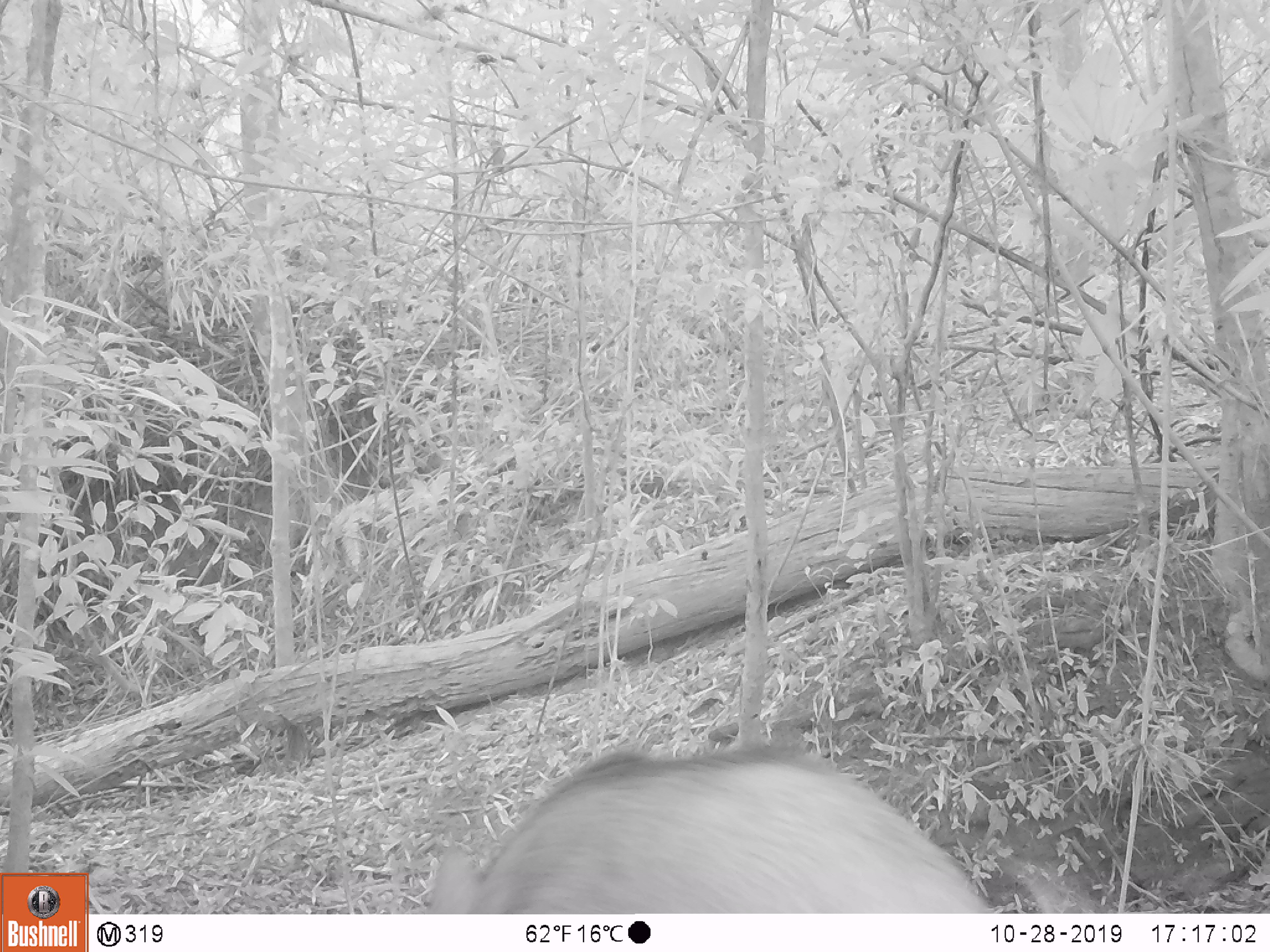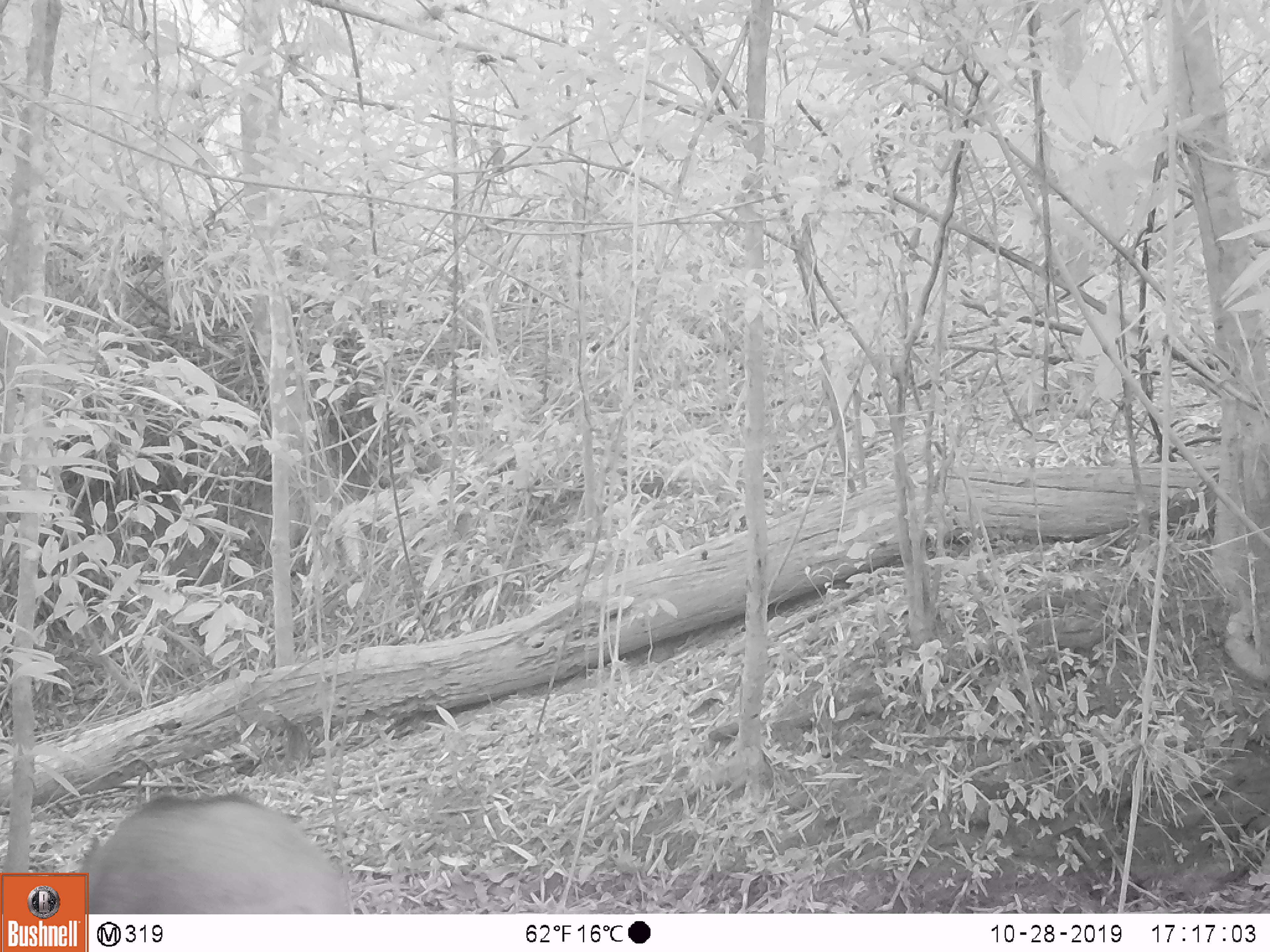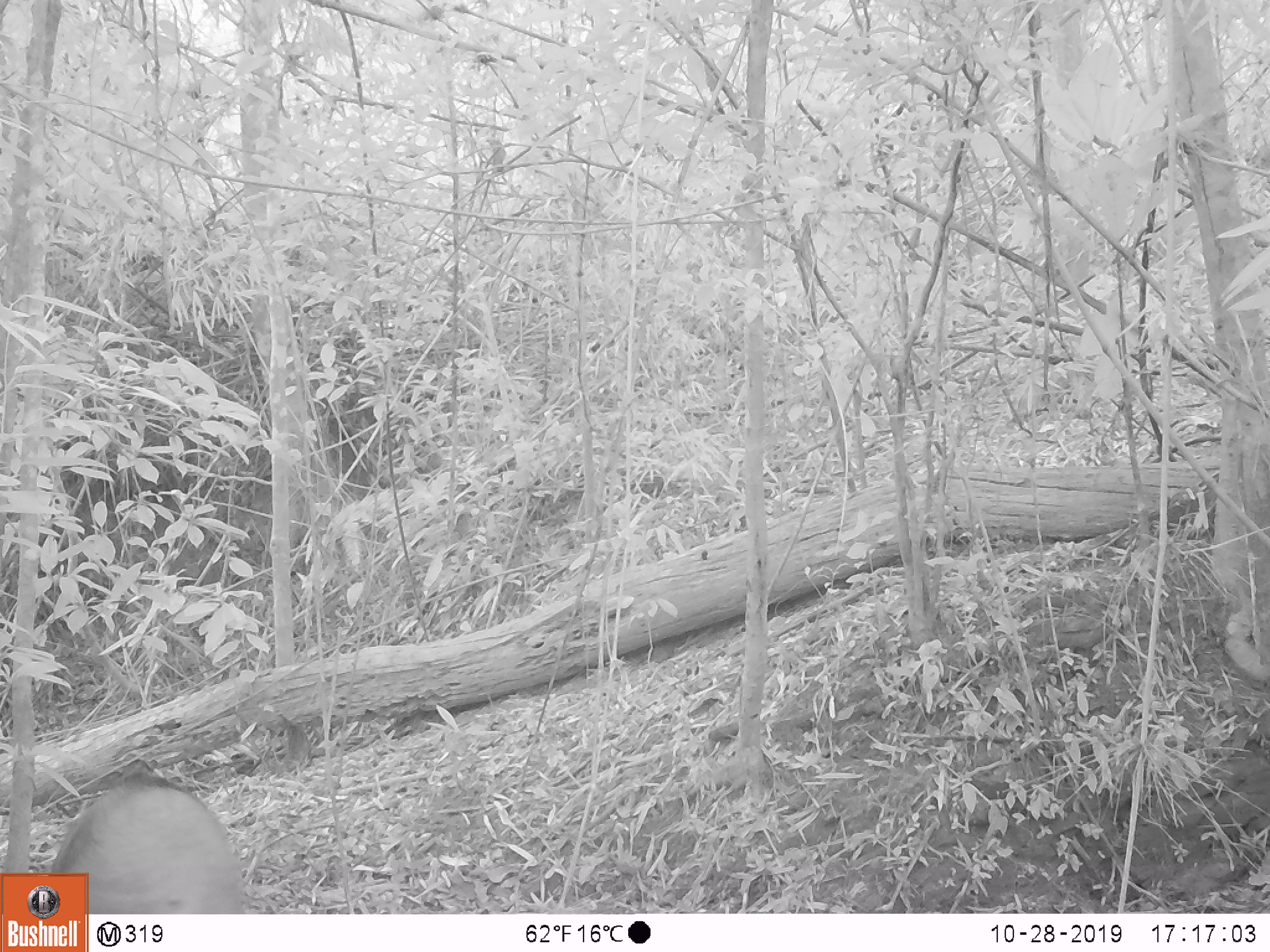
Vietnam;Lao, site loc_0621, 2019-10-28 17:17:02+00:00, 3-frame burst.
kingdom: Animalia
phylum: Chordata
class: Mammalia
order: Artiodactyla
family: Suidae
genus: Sus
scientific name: Sus scrofa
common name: eurasian wild pig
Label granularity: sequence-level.